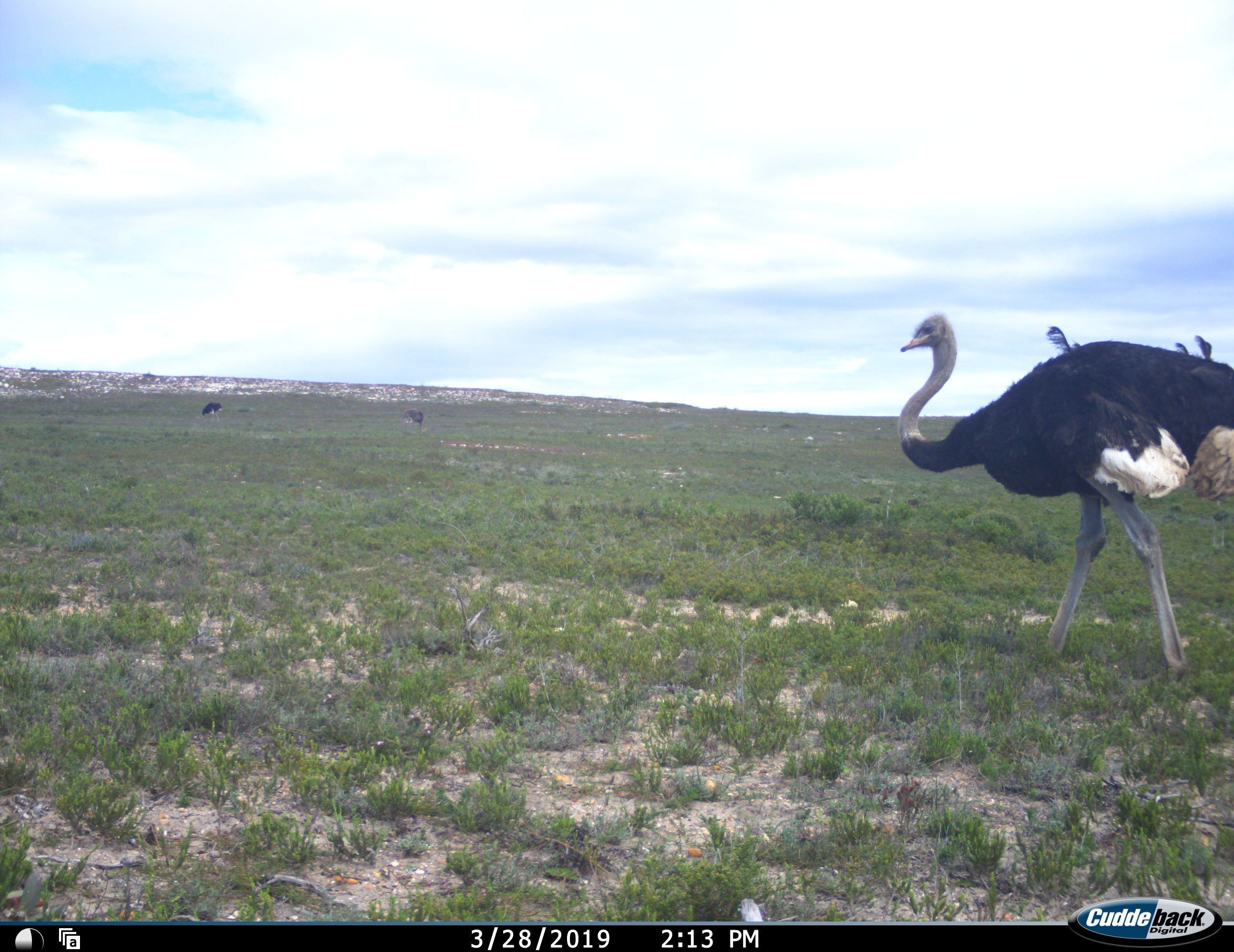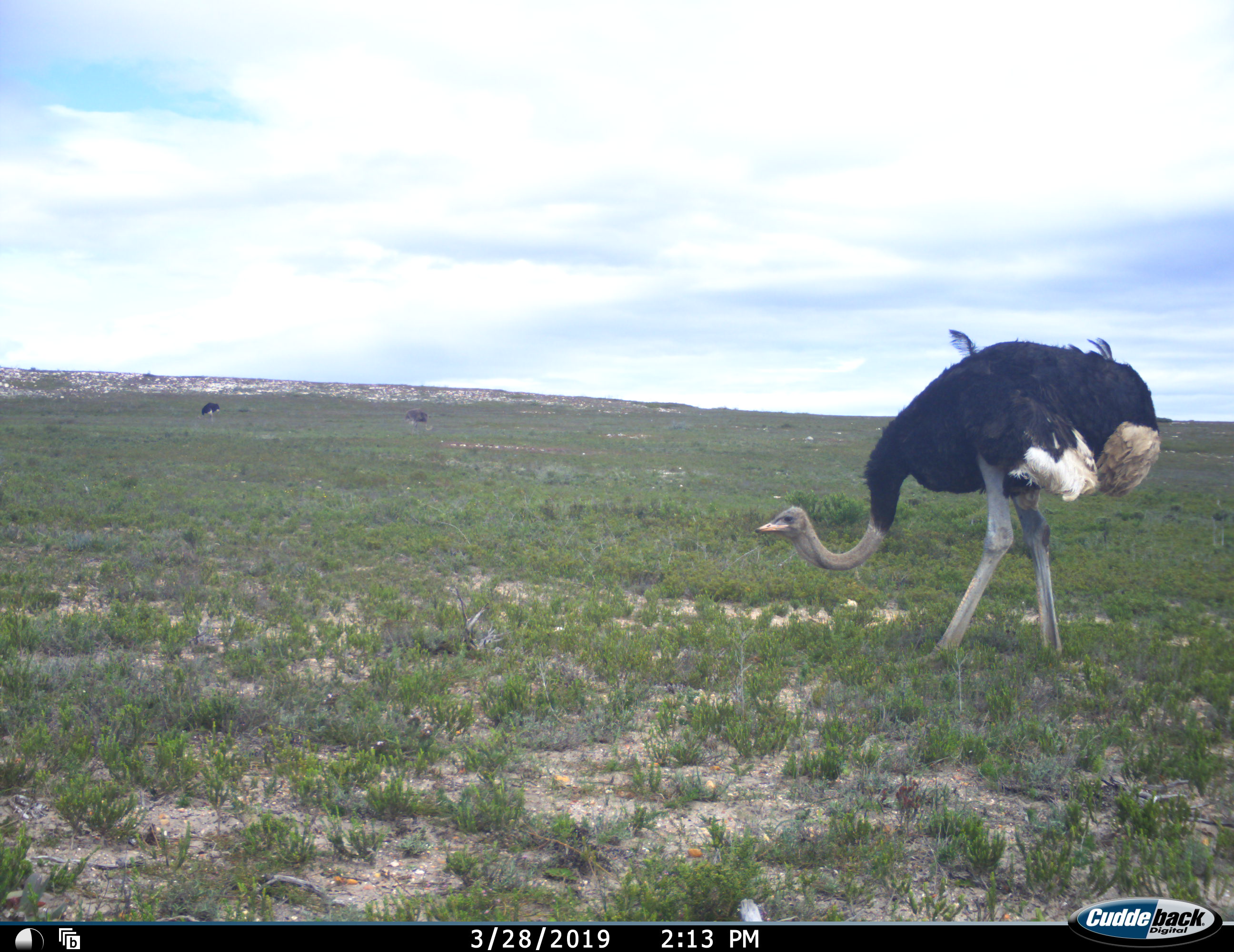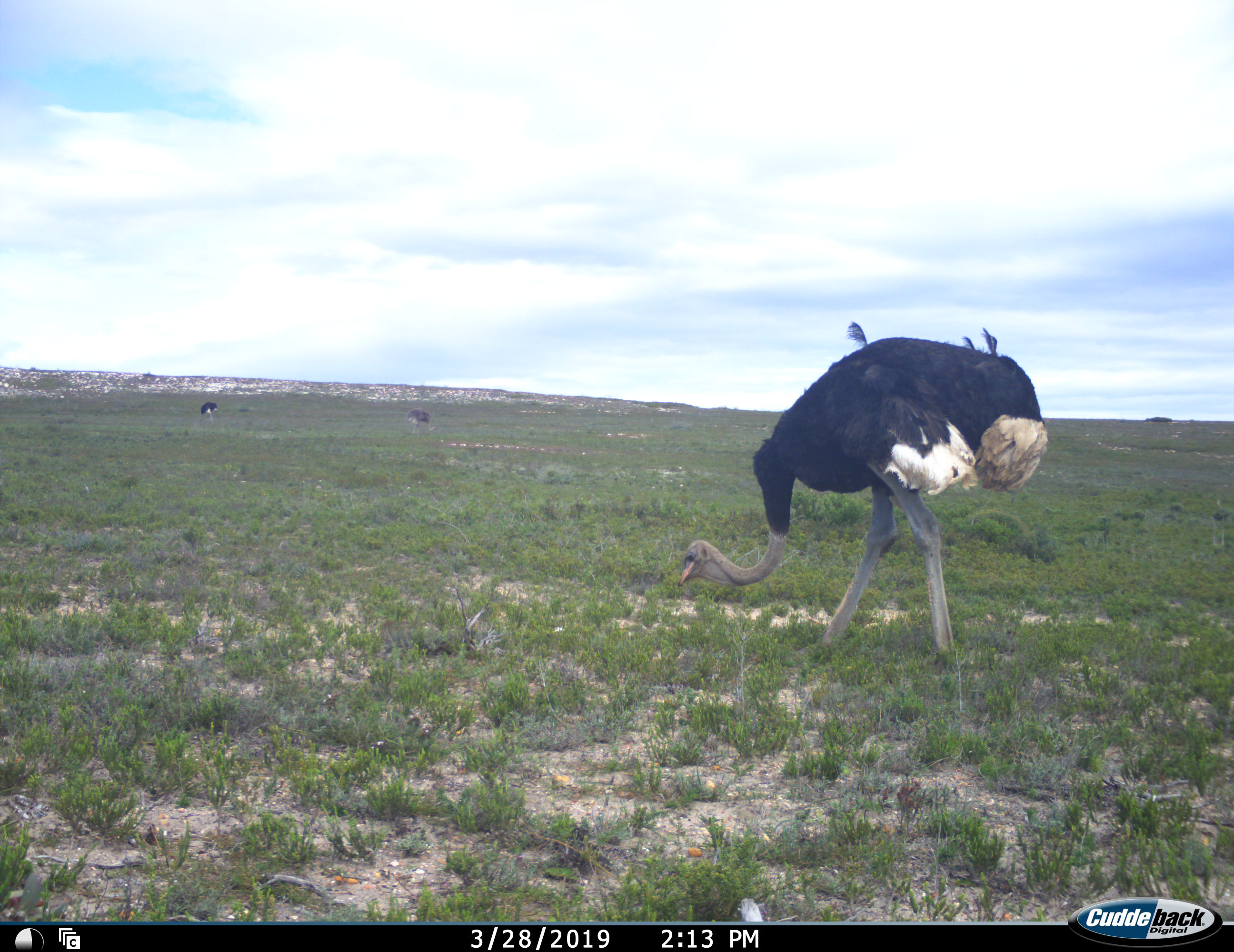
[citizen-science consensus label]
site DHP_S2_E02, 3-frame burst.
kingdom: Animalia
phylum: Chordata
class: Aves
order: Struthioniformes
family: Struthionidae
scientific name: Struthionidae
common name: ostrich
Ostrich (Struthionidae), count 3. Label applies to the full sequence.